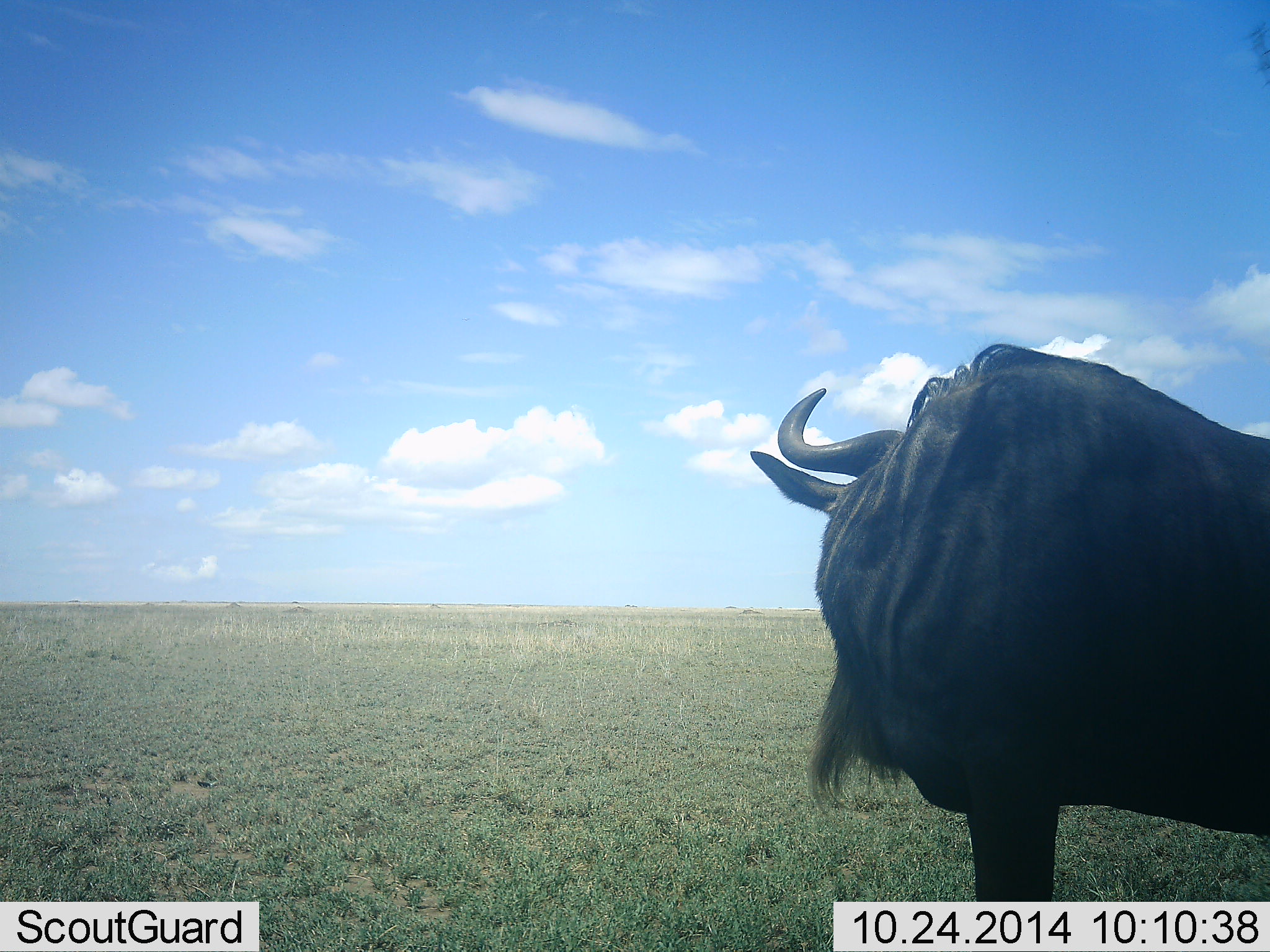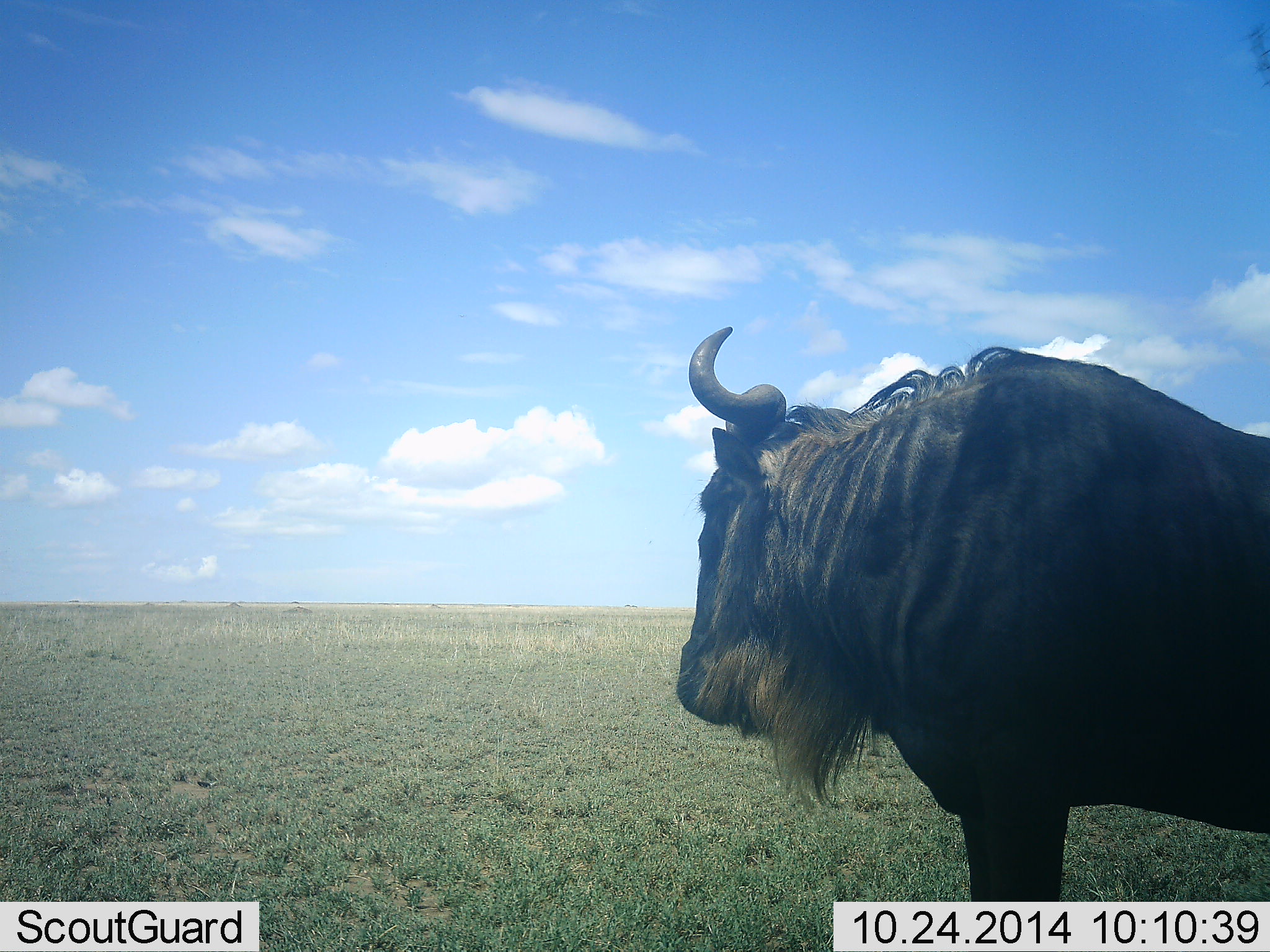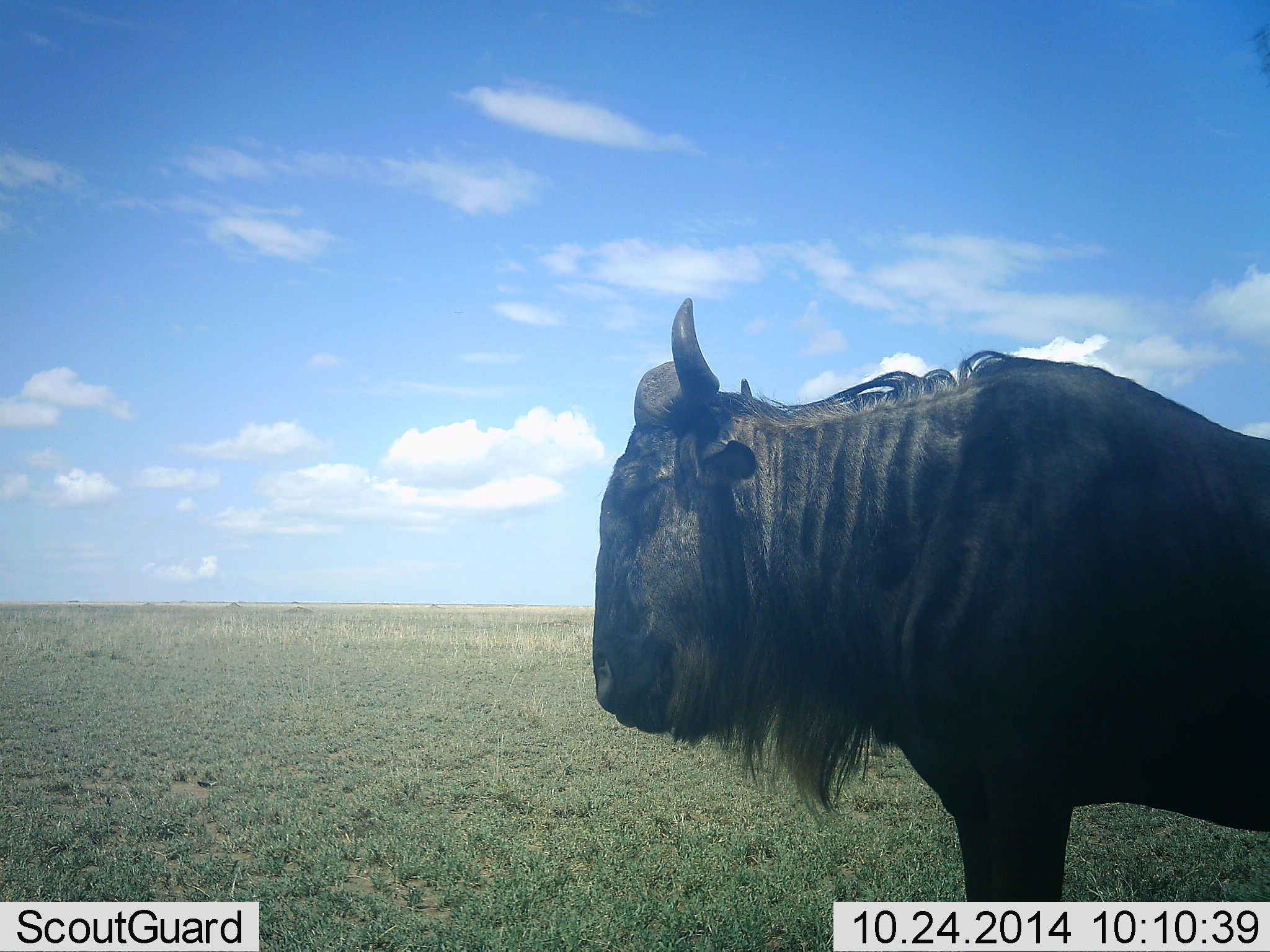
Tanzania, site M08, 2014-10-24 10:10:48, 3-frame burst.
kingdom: Animalia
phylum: Chordata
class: Mammalia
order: Artiodactyla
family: Bovidae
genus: Connochaetes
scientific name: Connochaetes taurinus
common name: blue wildebeest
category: wildebeest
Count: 1.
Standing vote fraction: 91%.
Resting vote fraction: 0%.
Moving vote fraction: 9%.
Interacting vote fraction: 0%.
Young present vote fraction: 0%.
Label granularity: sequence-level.